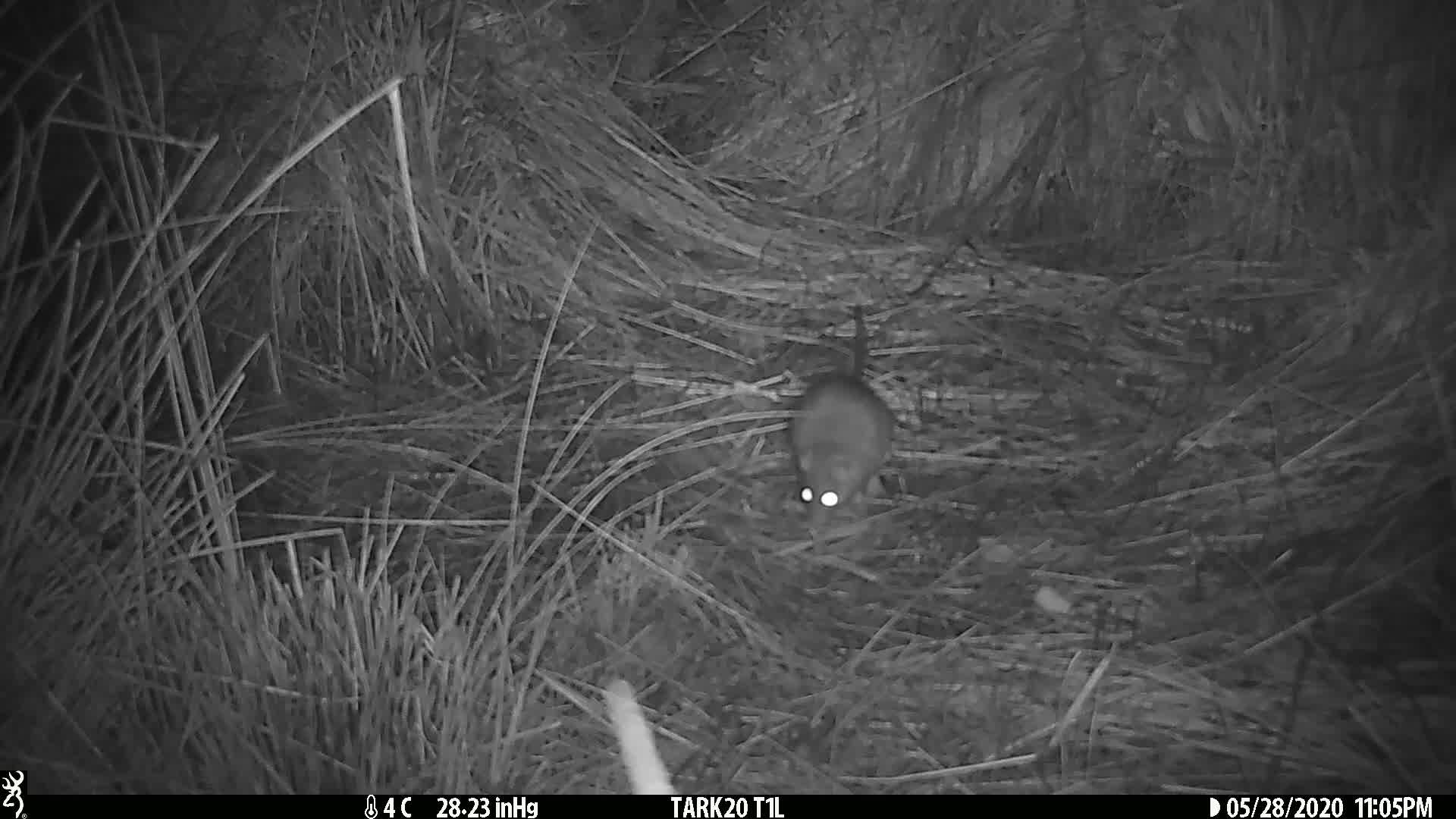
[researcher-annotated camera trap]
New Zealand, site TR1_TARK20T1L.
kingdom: Animalia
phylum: Chordata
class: Mammalia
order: Rodentia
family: Muridae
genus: Rattus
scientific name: Rattus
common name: rat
Rat (Rattus).